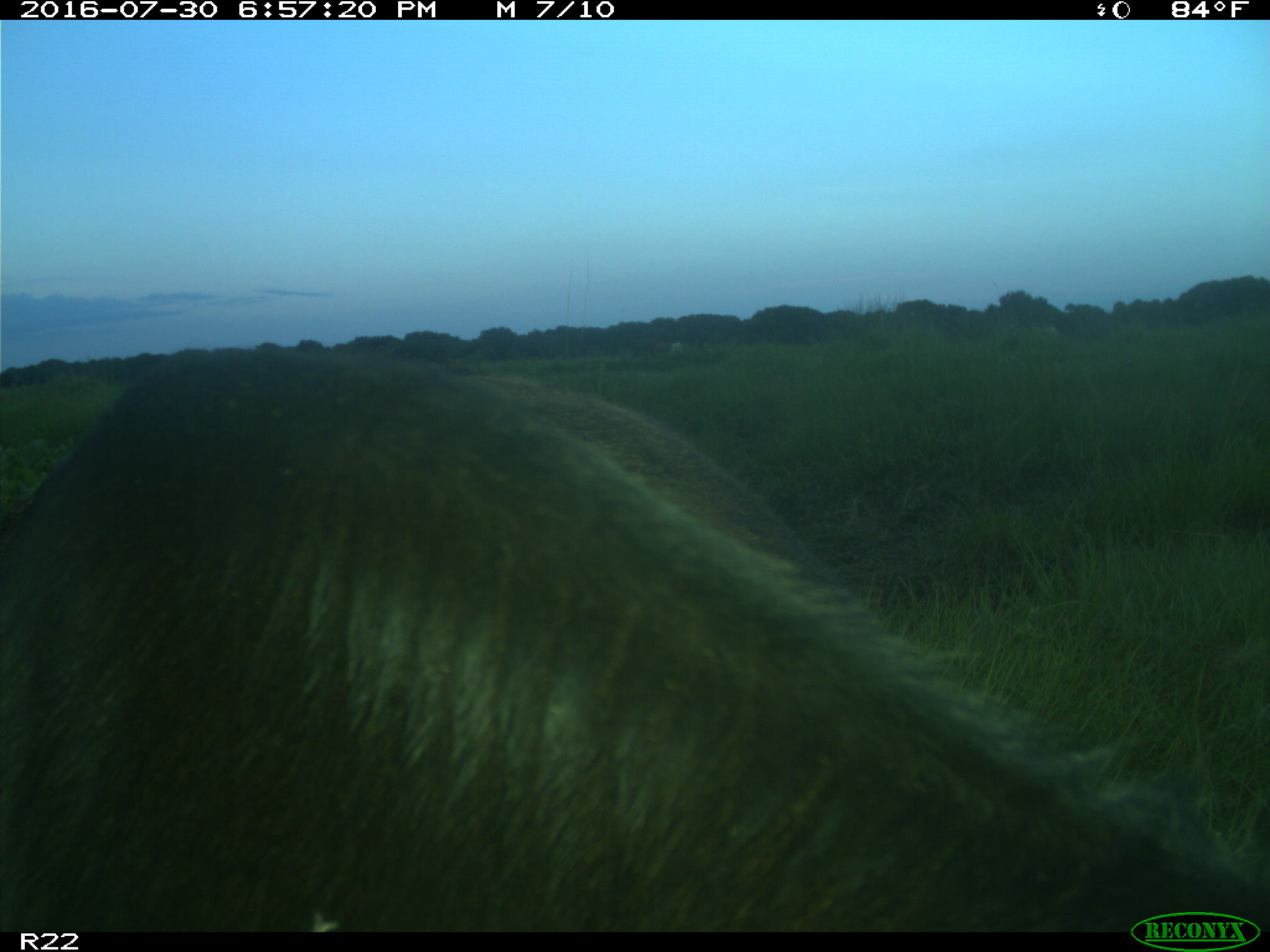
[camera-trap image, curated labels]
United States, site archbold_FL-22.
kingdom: Animalia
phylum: Chordata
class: Mammalia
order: Artiodactyla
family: Bovidae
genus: Bos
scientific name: Bos taurus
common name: domestic cow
Bos taurus (domestic cow).